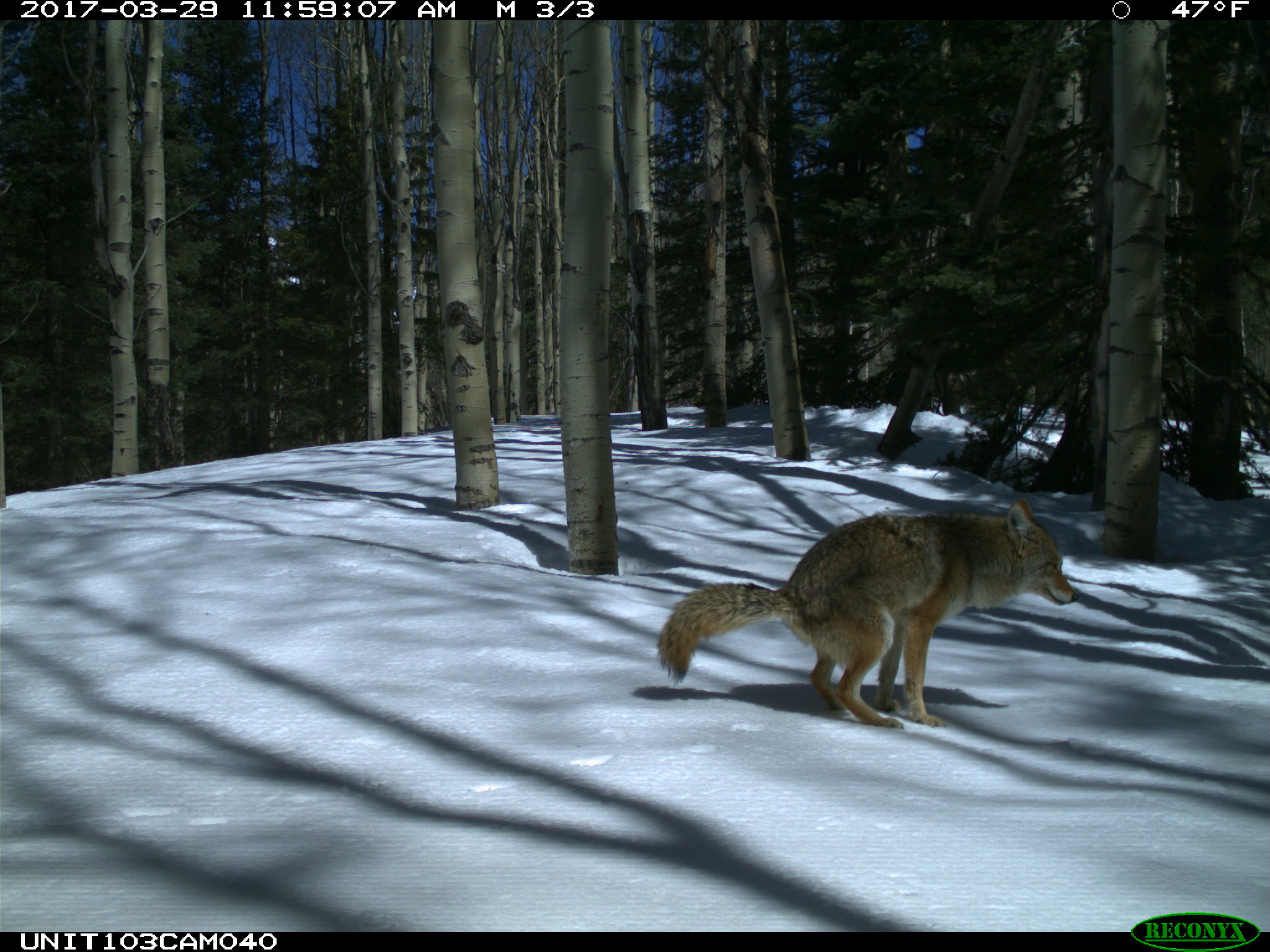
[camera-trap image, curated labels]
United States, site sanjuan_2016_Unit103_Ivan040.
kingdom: Animalia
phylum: Chordata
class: Mammalia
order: Carnivora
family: Canidae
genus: Canis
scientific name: Canis latrans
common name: coyote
Canis latrans (coyote).